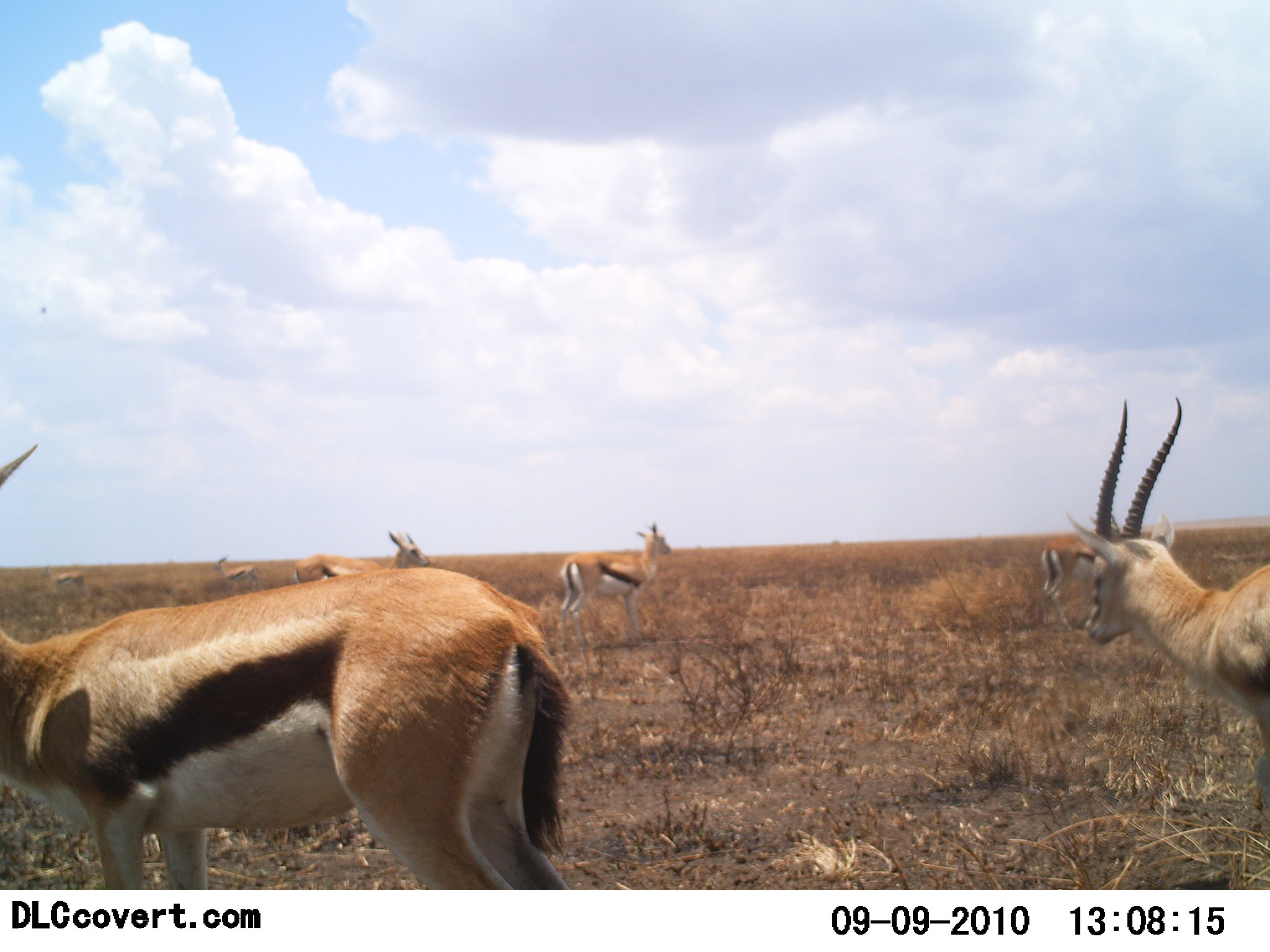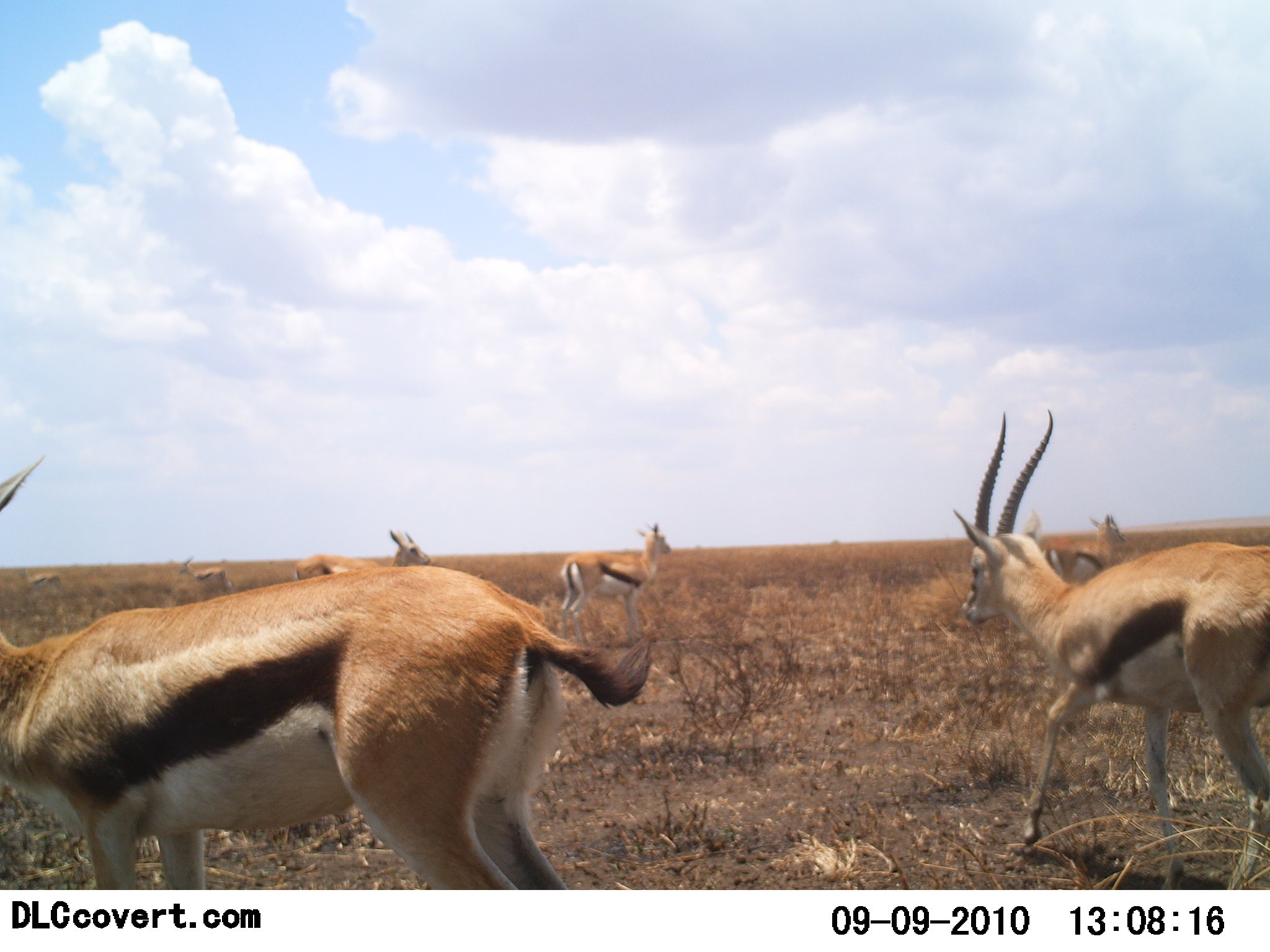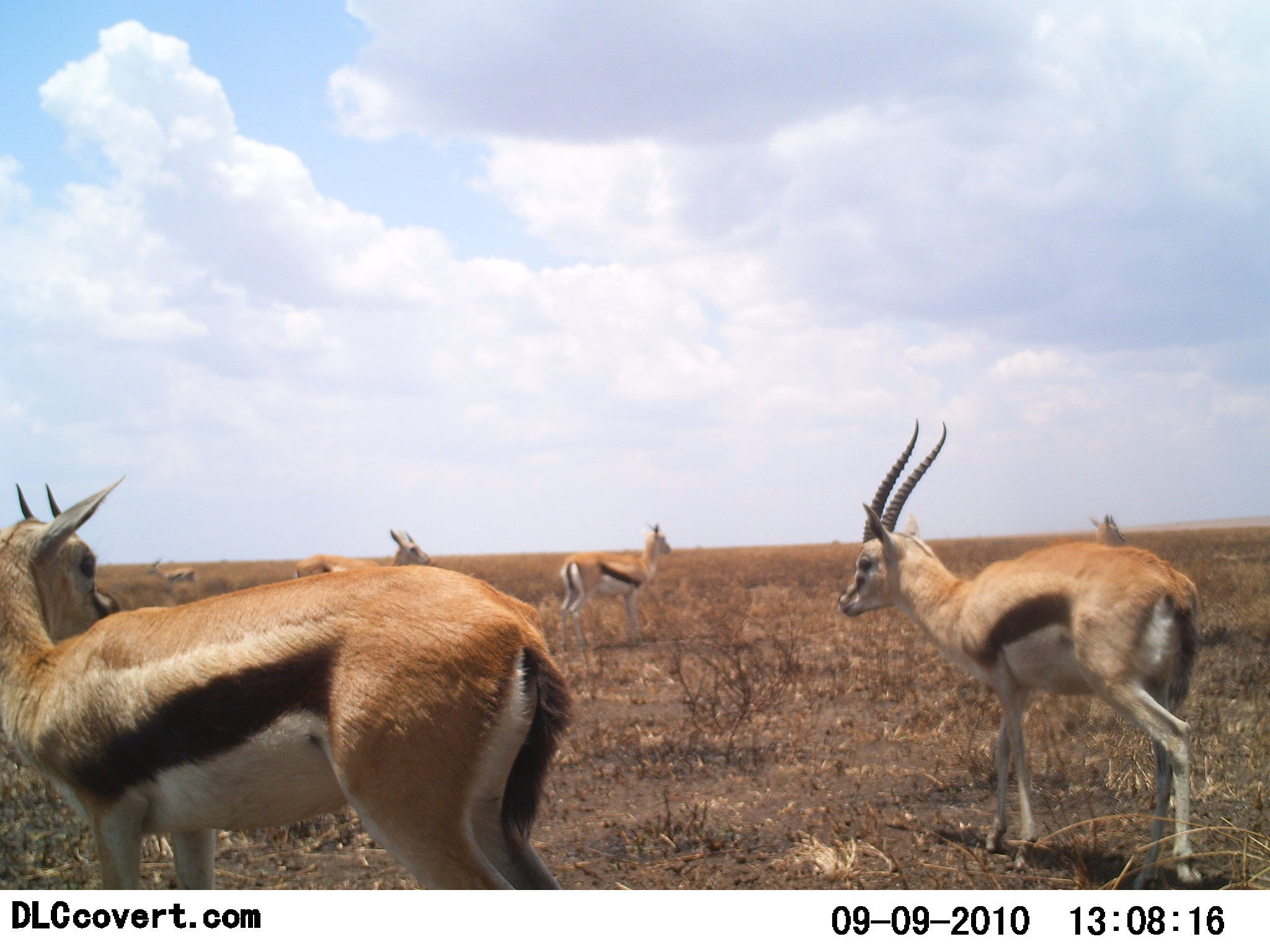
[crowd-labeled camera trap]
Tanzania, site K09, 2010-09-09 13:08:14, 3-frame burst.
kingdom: Animalia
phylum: Chordata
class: Mammalia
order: Artiodactyla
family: Bovidae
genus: Eudorcas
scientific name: Eudorcas thomsonii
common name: thomson's gazelle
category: gazellethomsons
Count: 7.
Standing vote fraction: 57%.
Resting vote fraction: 0%.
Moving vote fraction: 86%.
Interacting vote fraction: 14%.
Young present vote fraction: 7%.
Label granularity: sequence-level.